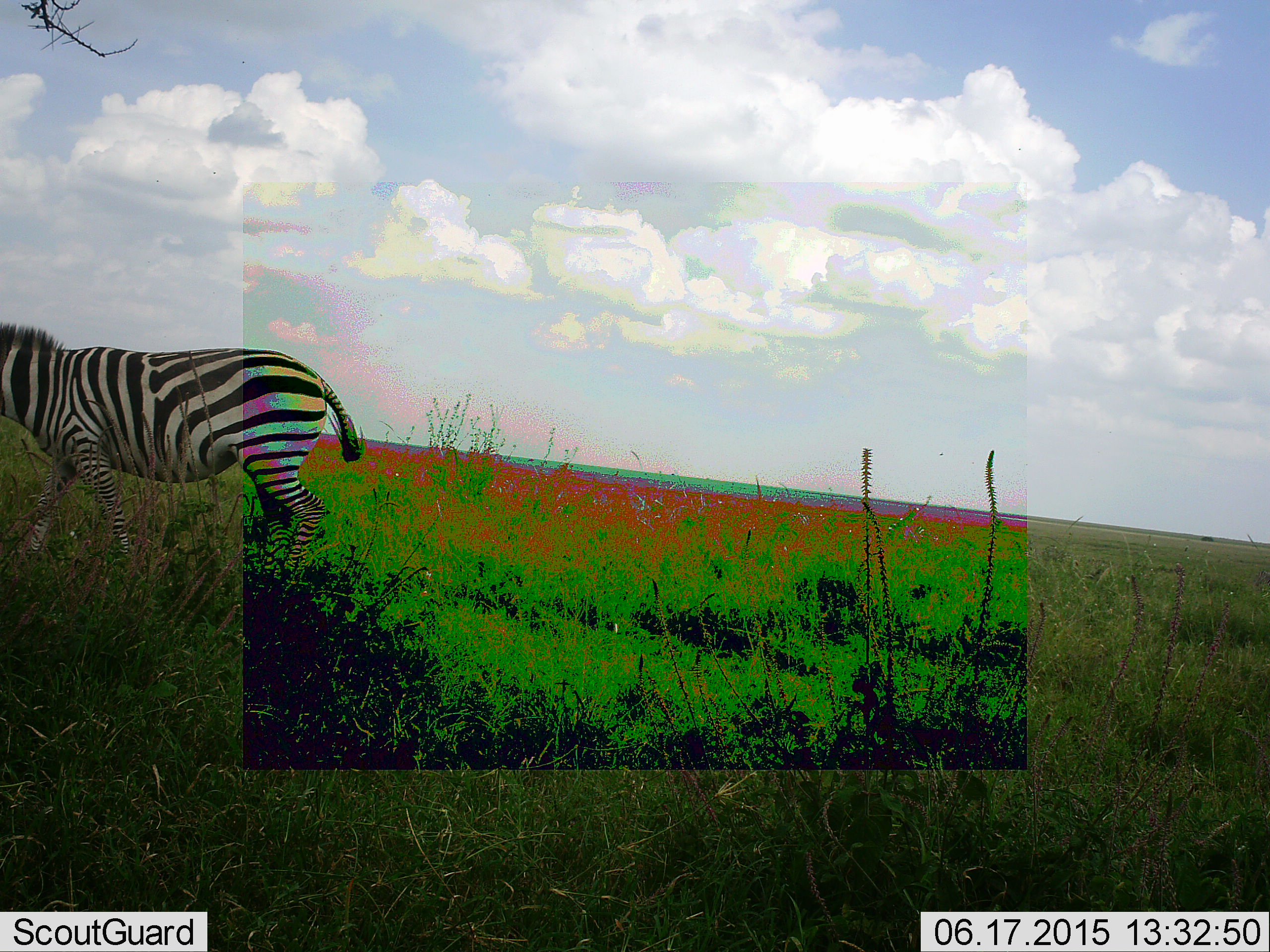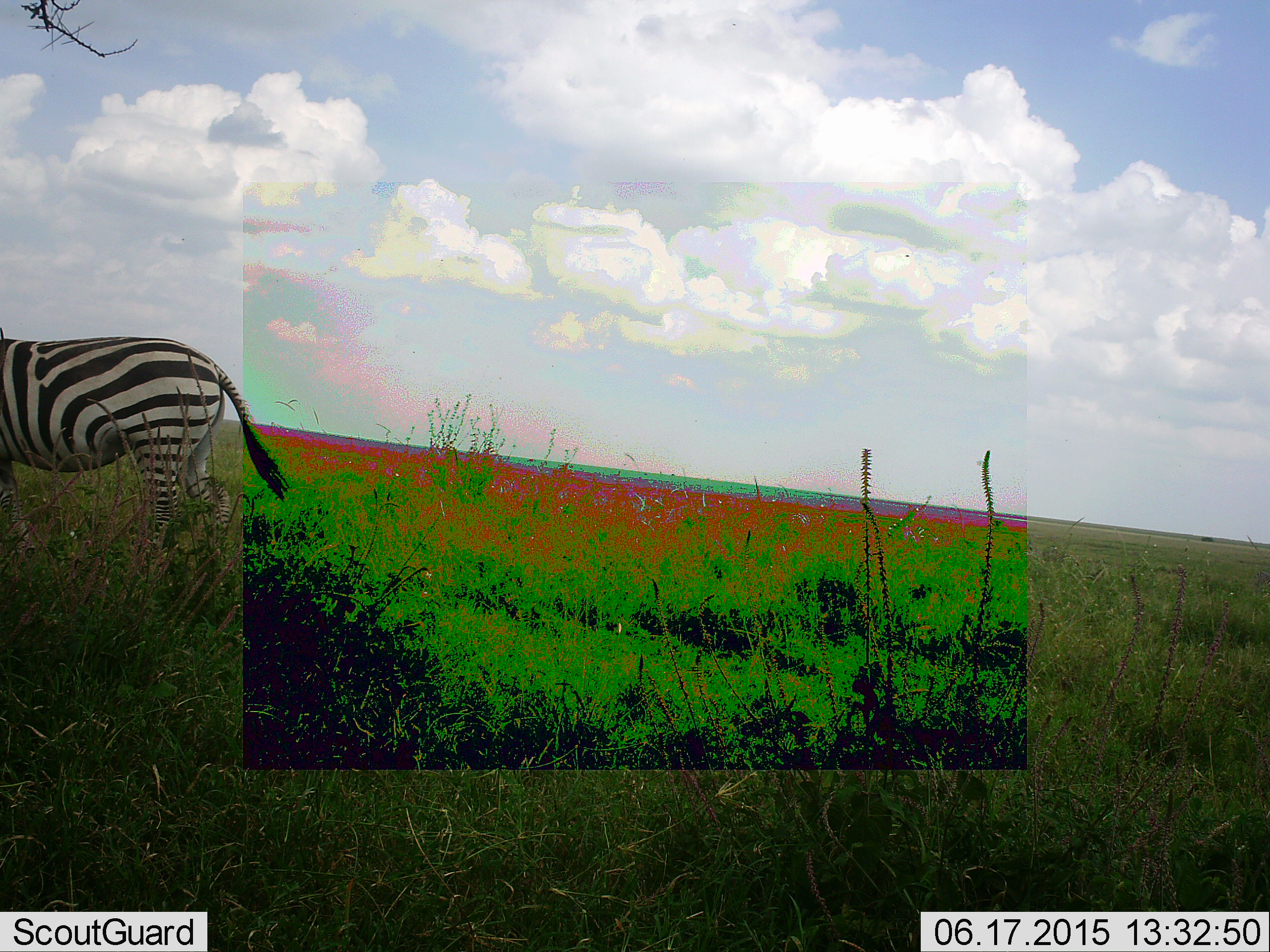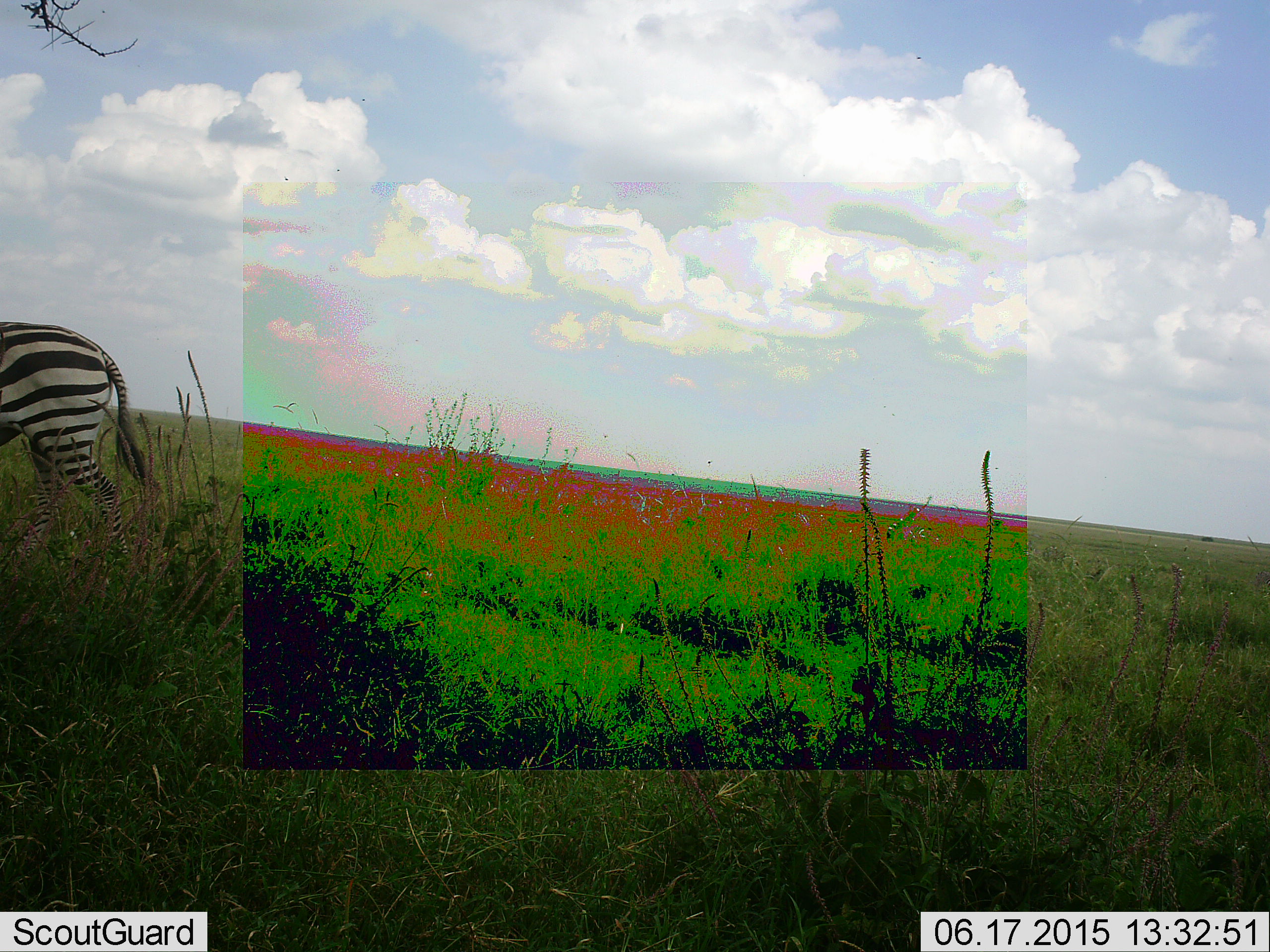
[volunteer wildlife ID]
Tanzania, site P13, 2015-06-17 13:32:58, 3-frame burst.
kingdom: Animalia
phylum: Chordata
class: Mammalia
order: Perissodactyla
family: Equidae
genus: Equus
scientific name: Equus quagga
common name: plains zebra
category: zebra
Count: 1.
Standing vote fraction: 10%.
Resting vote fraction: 0%.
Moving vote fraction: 90%.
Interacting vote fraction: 0%.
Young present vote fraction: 0%.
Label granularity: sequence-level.